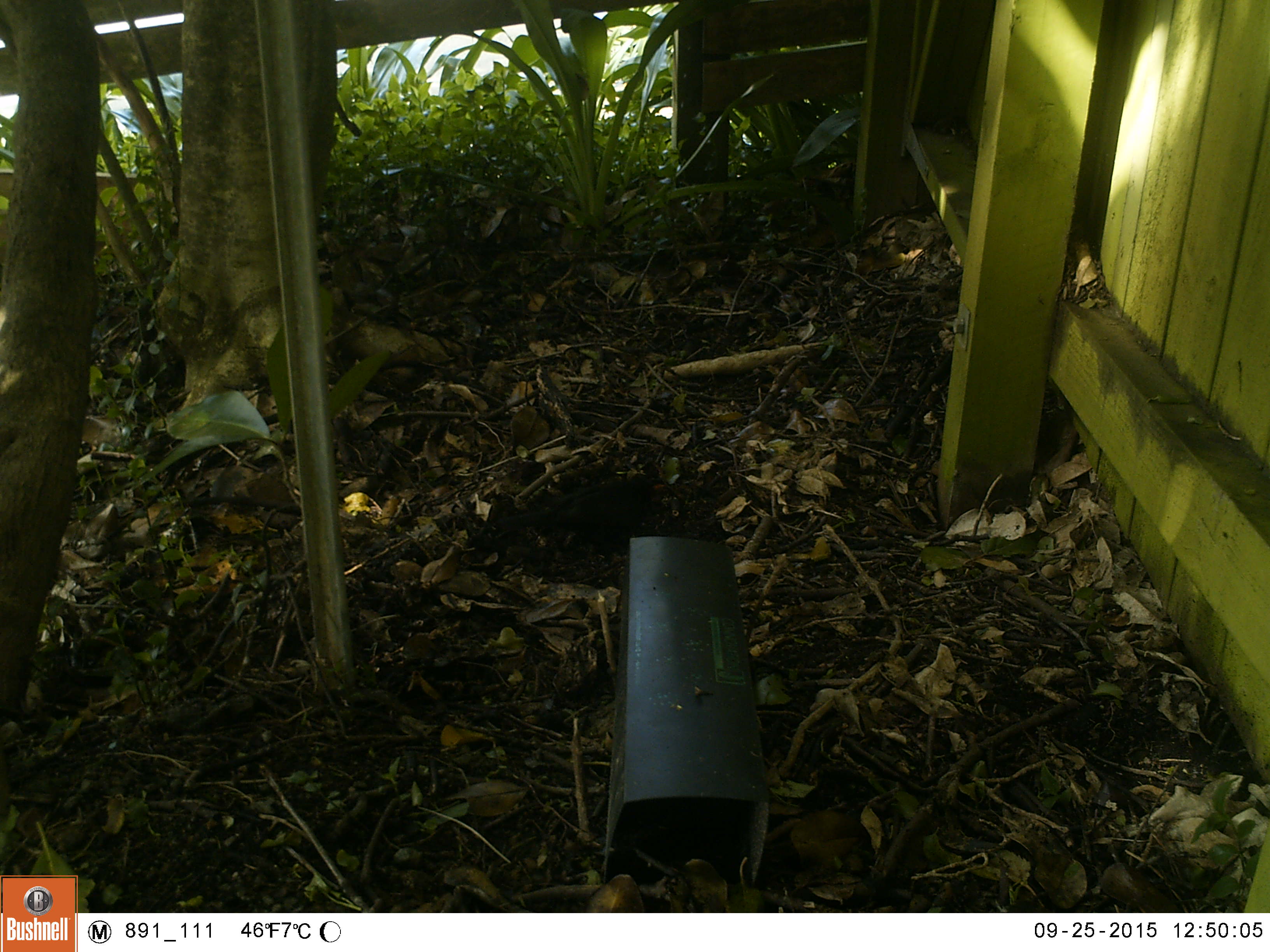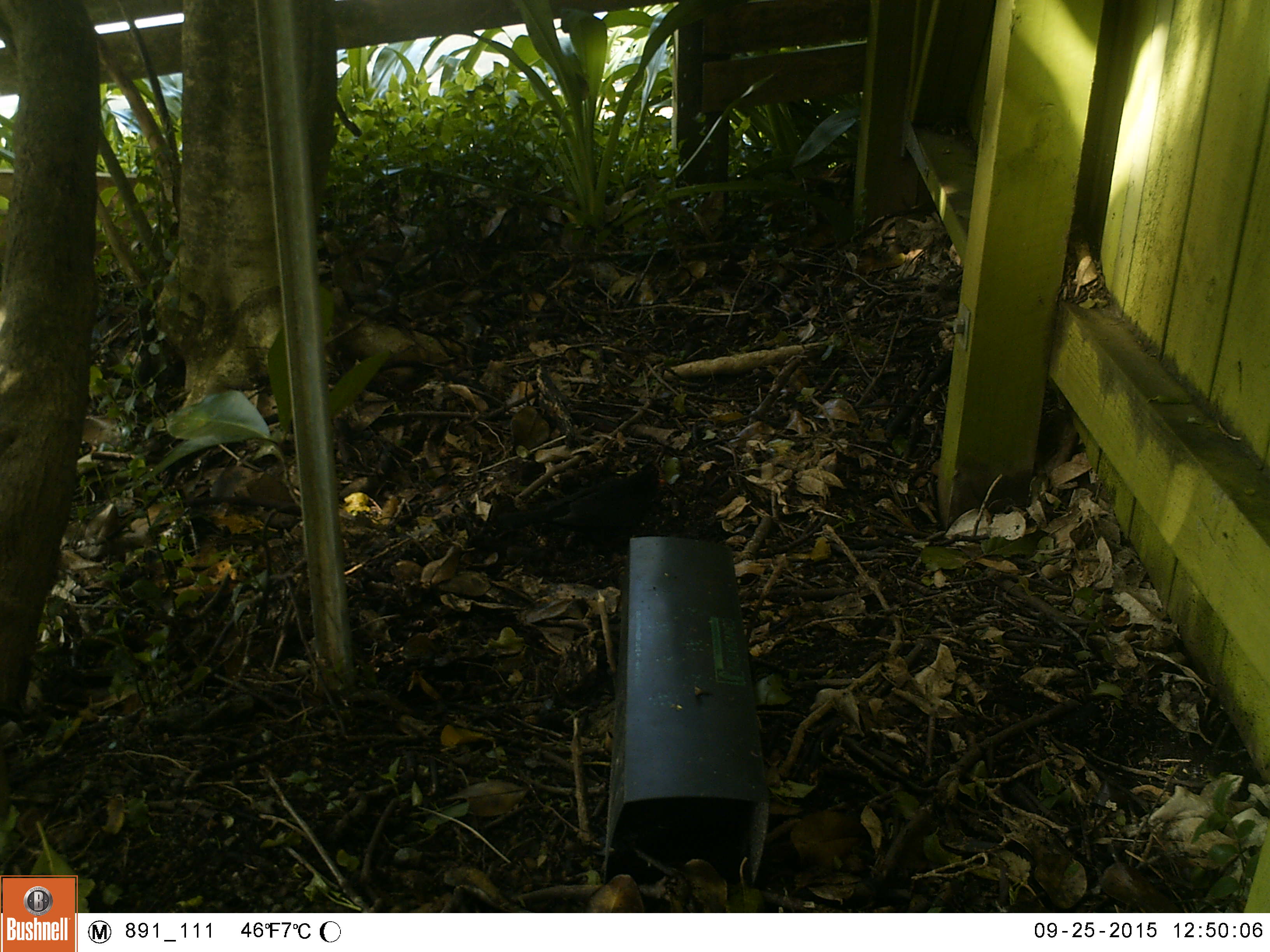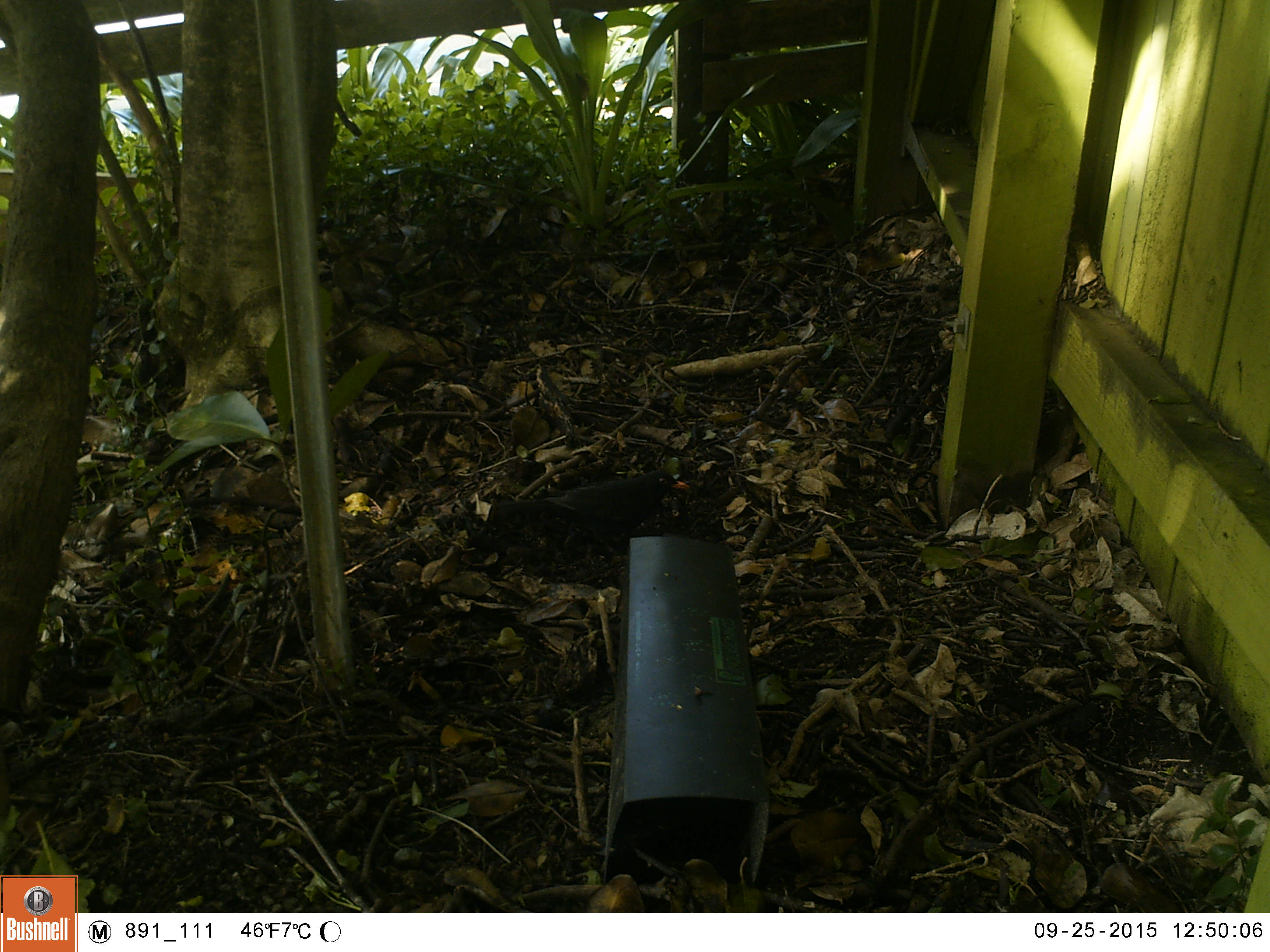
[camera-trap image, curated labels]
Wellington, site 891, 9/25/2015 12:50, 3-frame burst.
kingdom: Animalia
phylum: Chordata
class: Aves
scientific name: Aves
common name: bird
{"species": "bird (Aves)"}